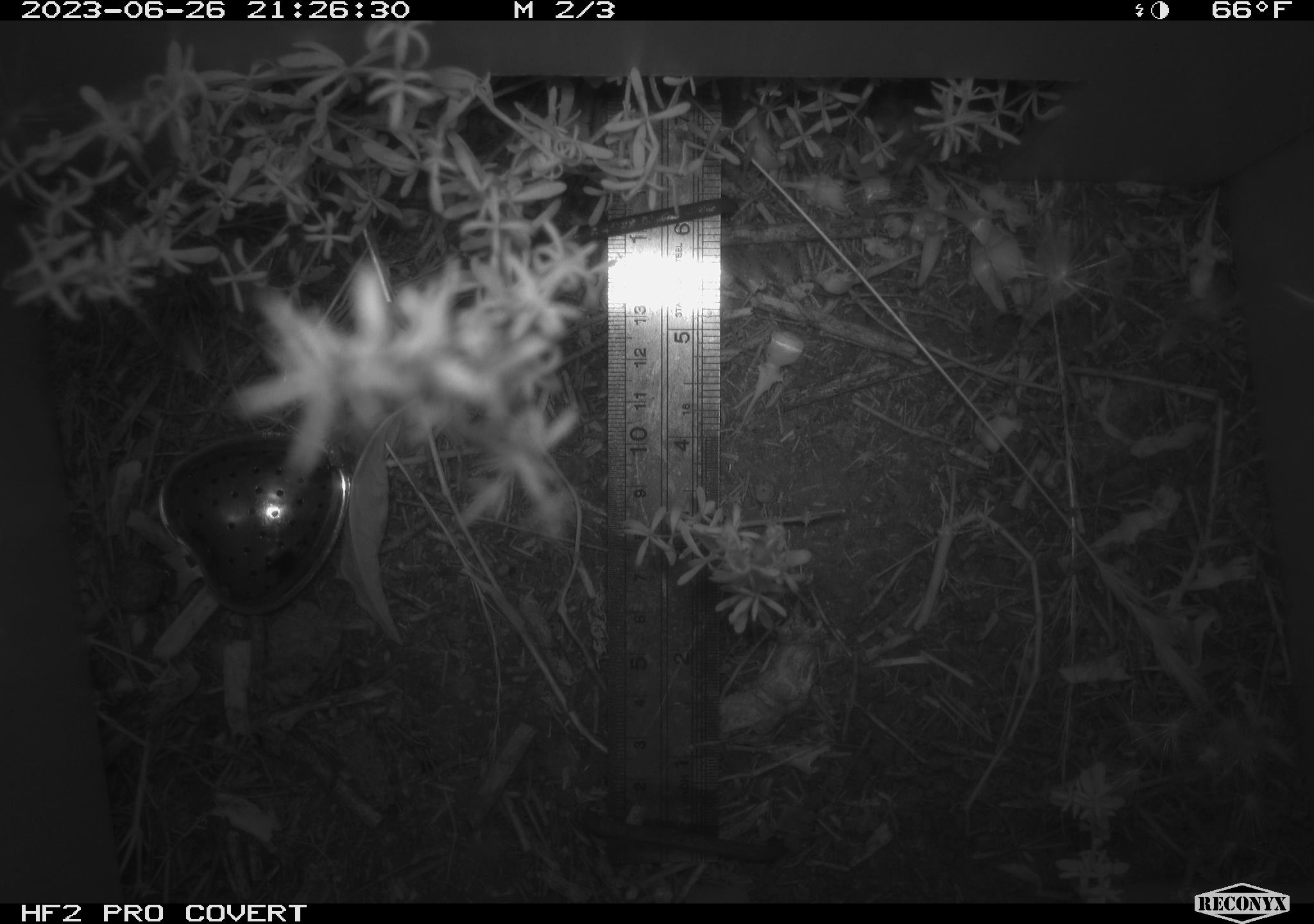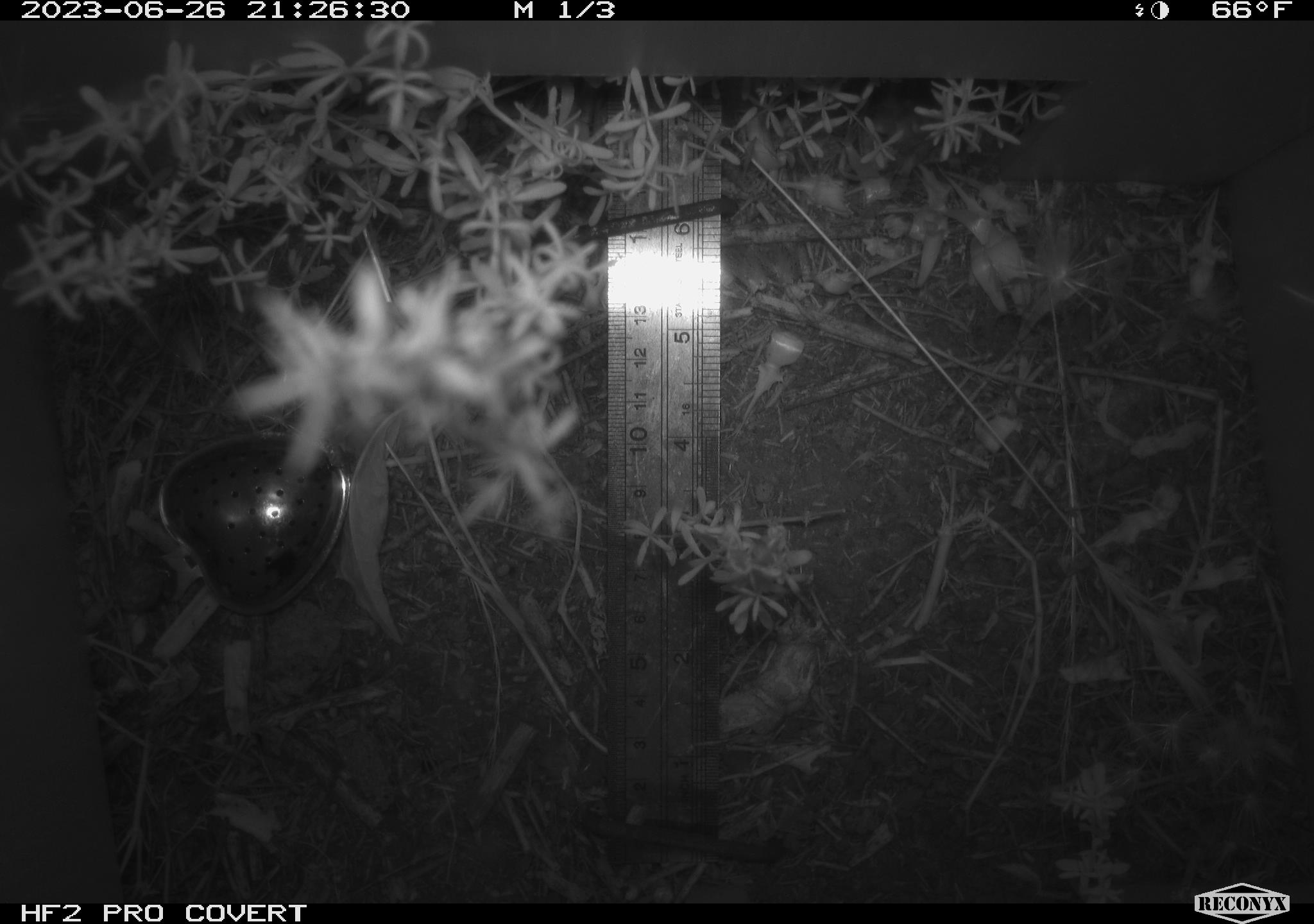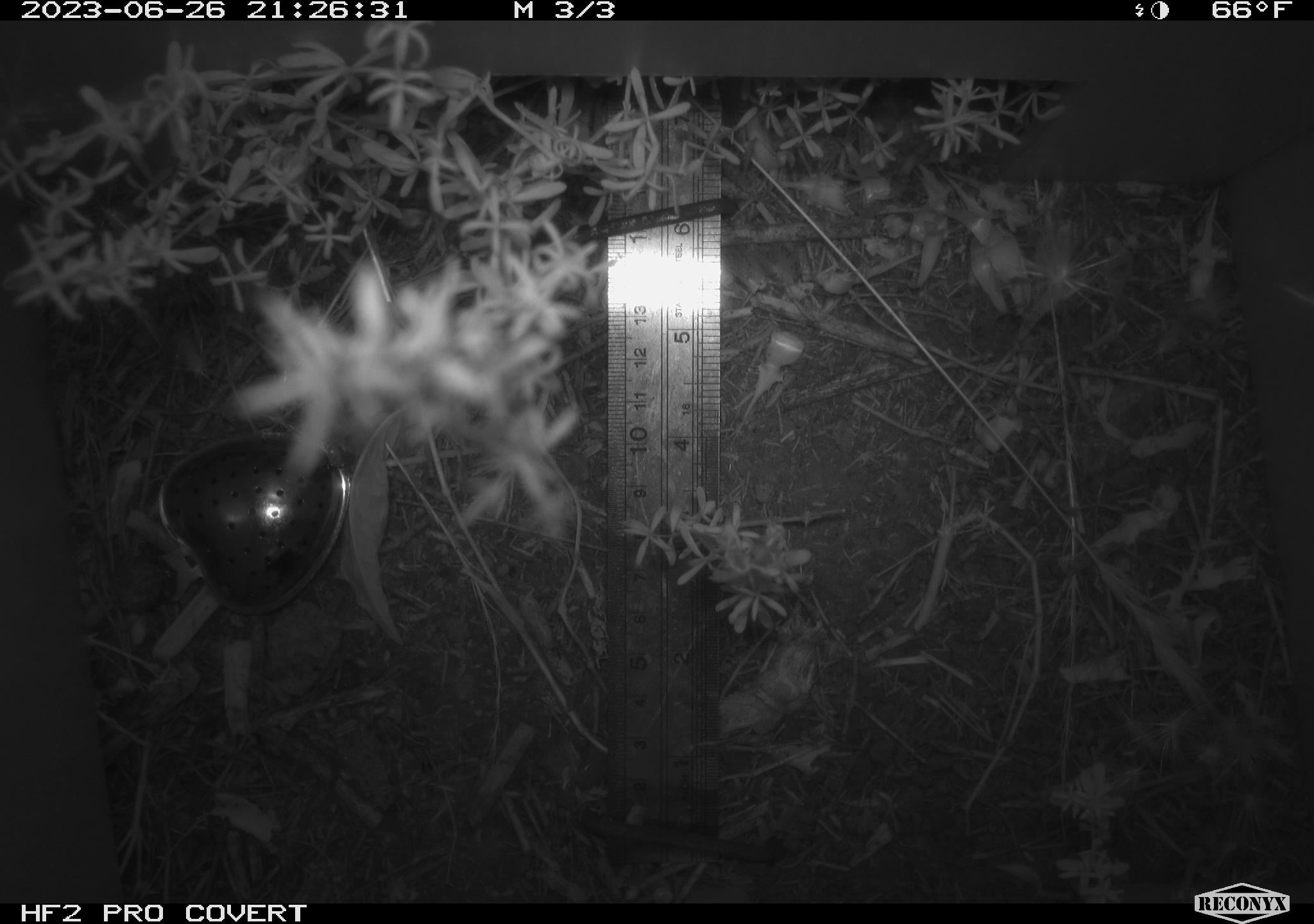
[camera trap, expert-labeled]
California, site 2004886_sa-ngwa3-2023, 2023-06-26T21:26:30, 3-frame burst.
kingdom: Animalia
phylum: Chordata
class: Mammalia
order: Rodentia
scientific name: Rodentia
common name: mouse species